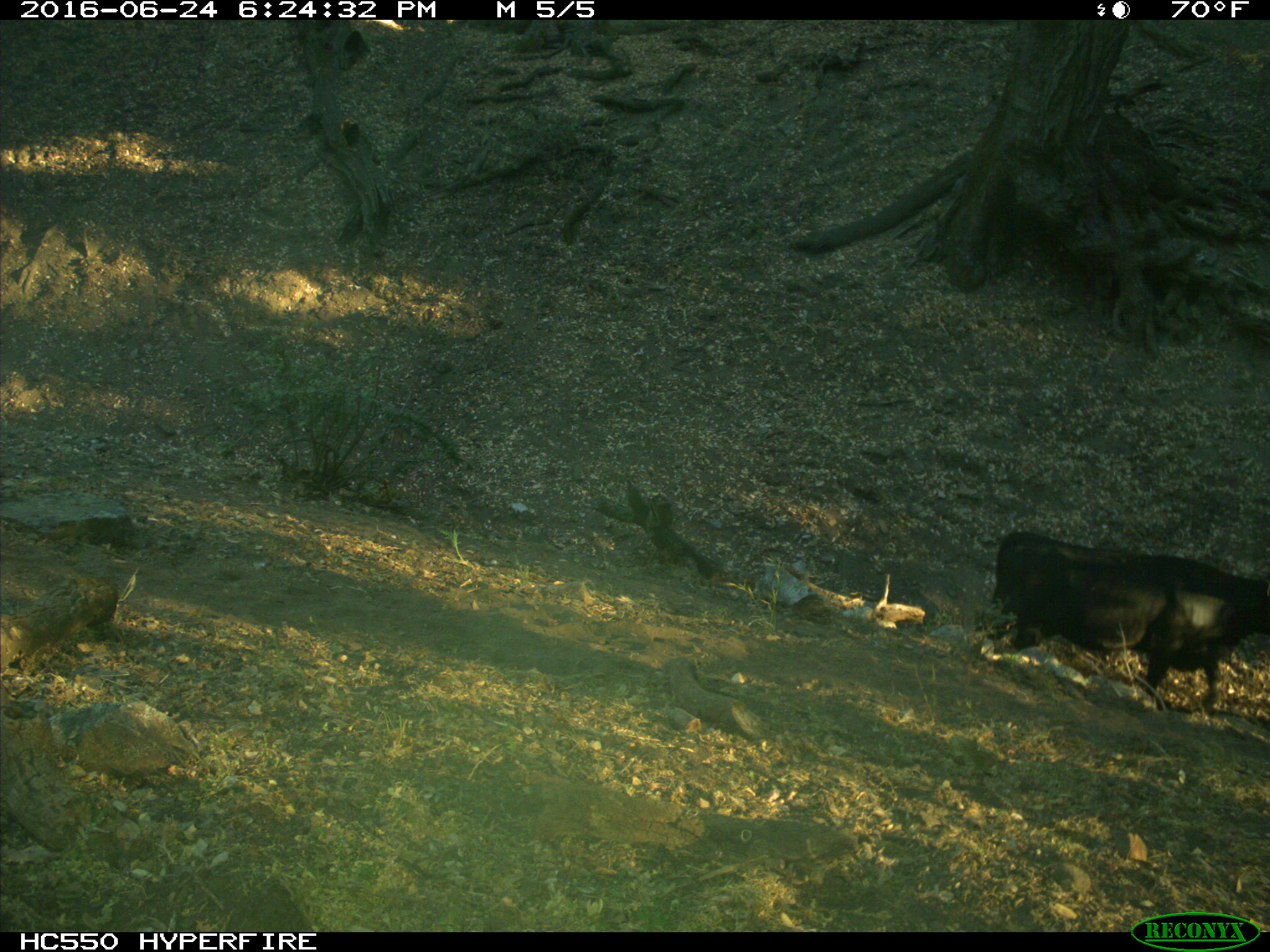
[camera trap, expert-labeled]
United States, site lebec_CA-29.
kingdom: Animalia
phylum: Chordata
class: Mammalia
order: Artiodactyla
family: Bovidae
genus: Bos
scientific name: Bos taurus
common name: domestic cow